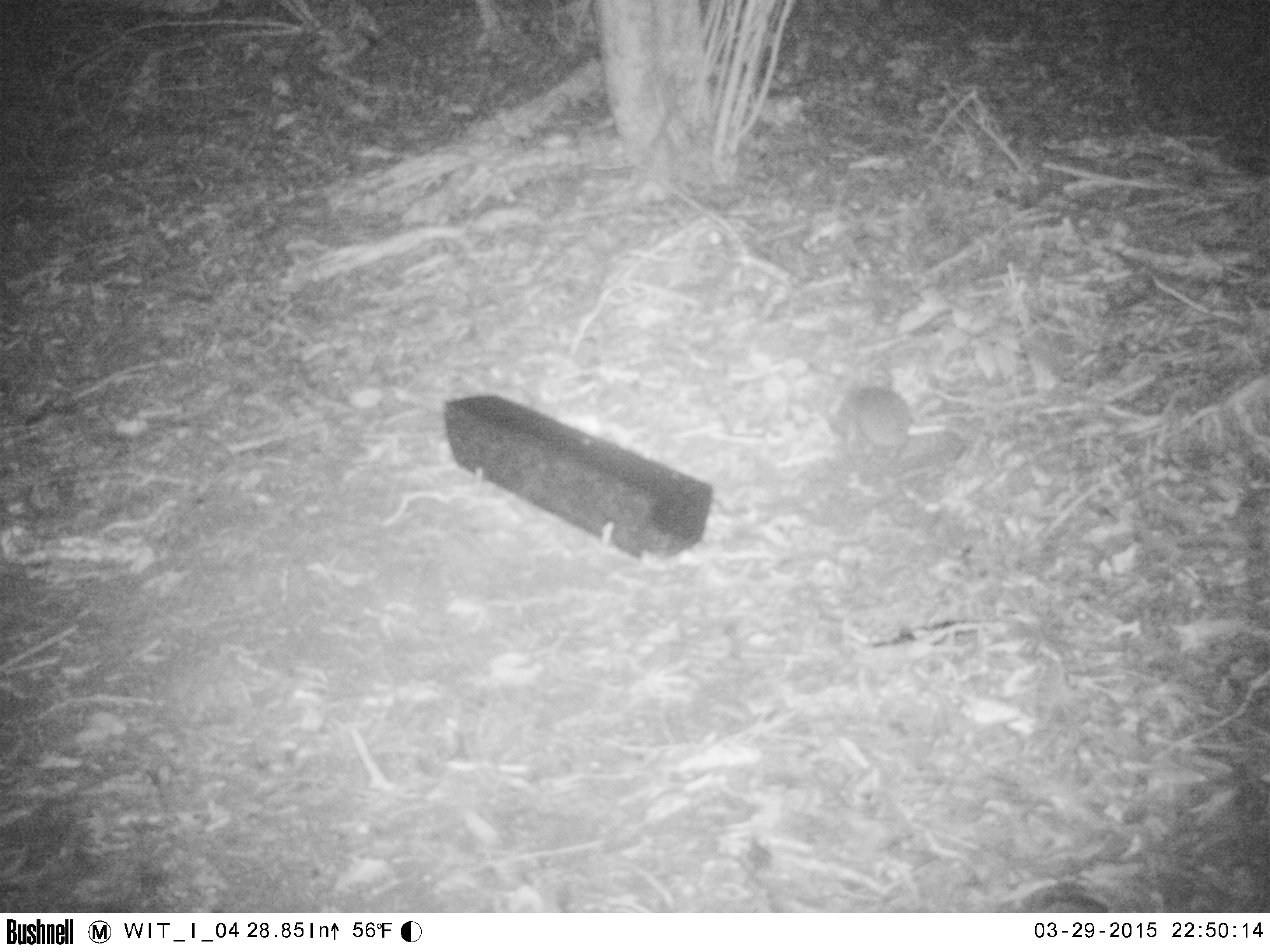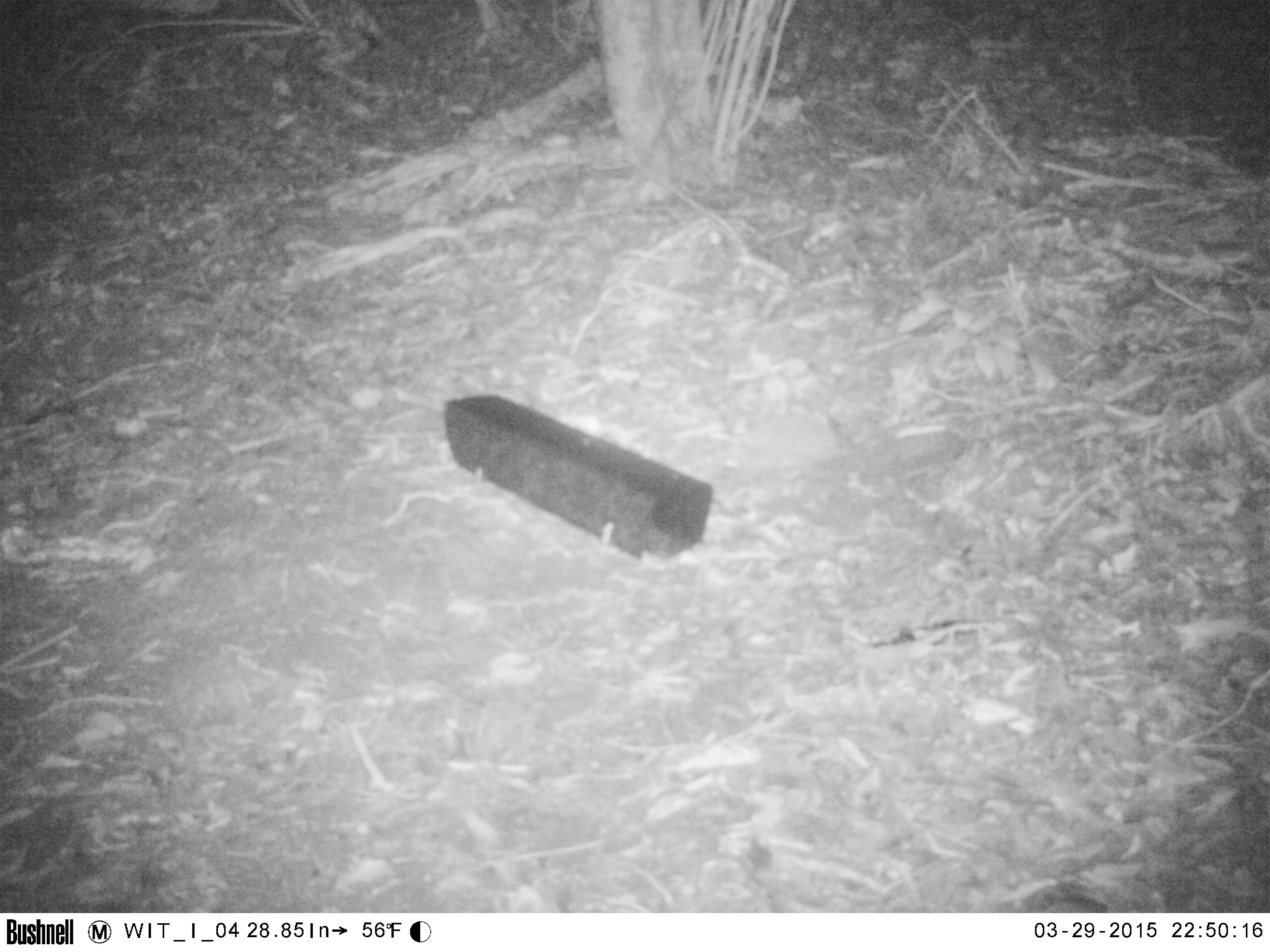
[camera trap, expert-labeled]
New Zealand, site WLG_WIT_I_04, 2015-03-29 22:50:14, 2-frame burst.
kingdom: Animalia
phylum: Chordata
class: Mammalia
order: Eulipotyphla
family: Erinaceidae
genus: Erinaceus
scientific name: Erinaceus europaeus europaeus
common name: european hedgehog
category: hedgehog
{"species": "hedgehog (european hedgehog) (Erinaceus europaeus europaeus)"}